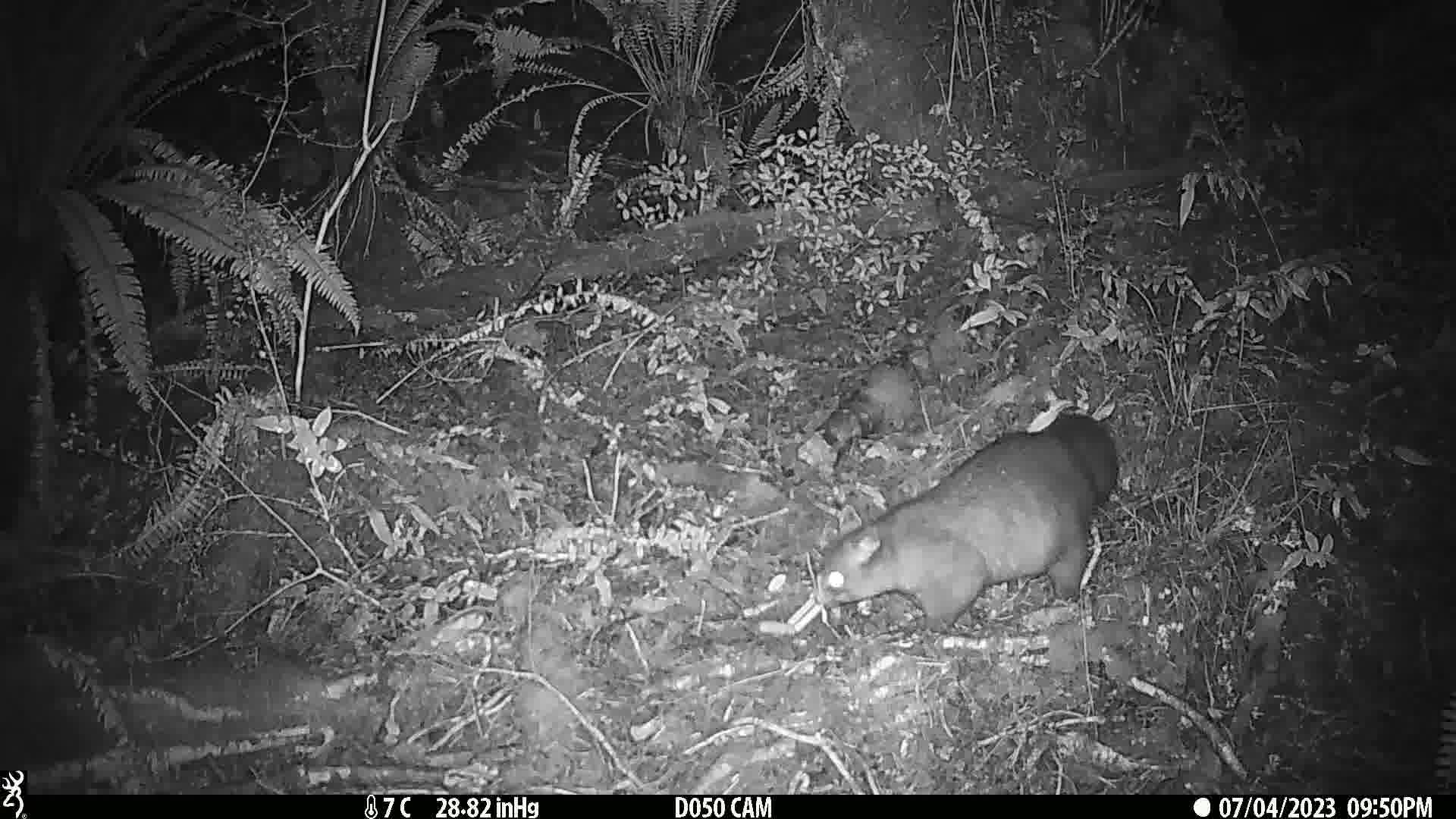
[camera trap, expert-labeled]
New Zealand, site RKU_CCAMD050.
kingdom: Animalia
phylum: Chordata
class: Mammalia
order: Diprotodontia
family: Phalangeridae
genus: Trichosurus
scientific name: Trichosurus vulpecula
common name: common brushtail possum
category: possum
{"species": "possum (common brushtail possum) (Trichosurus vulpecula)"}